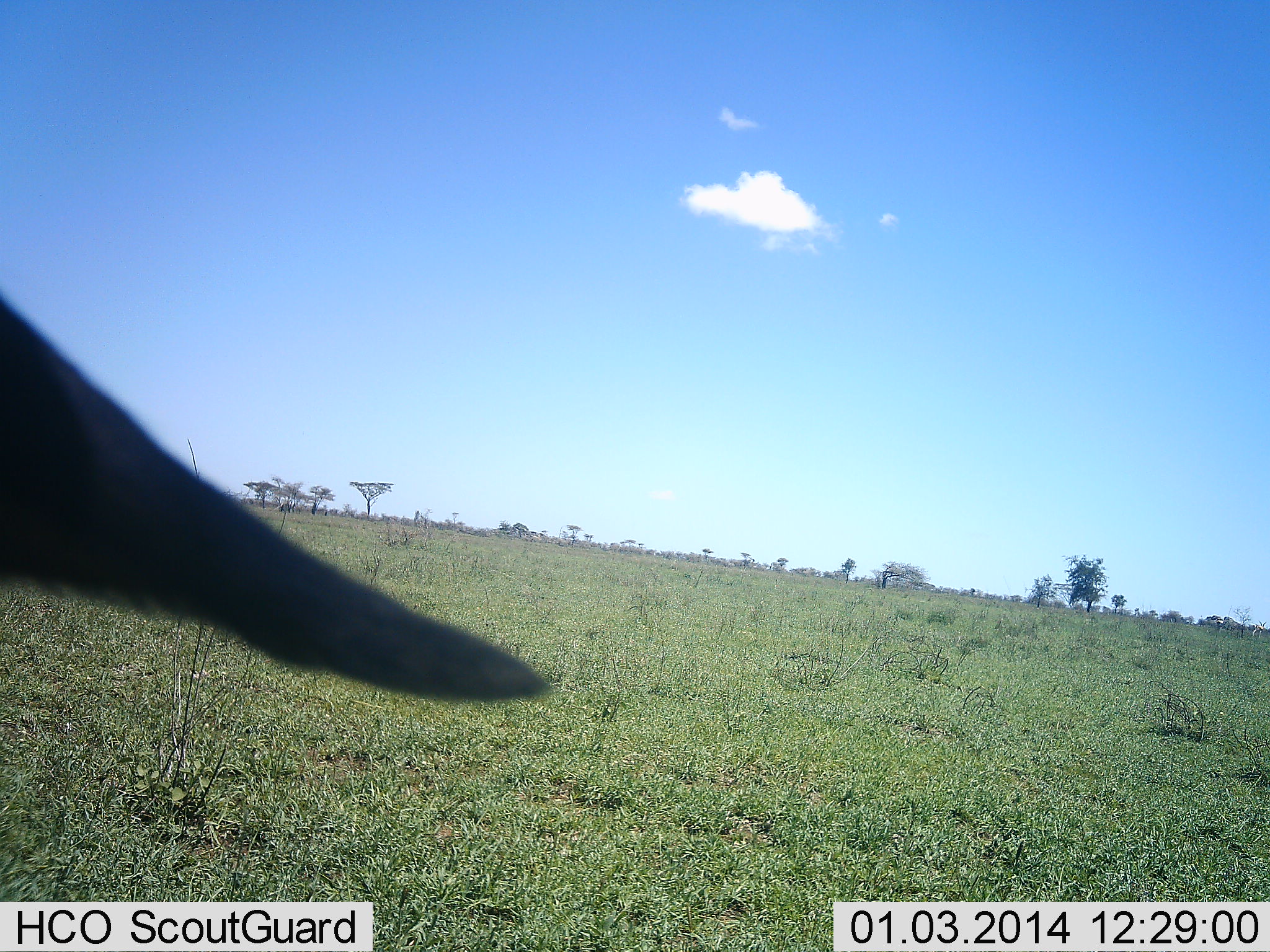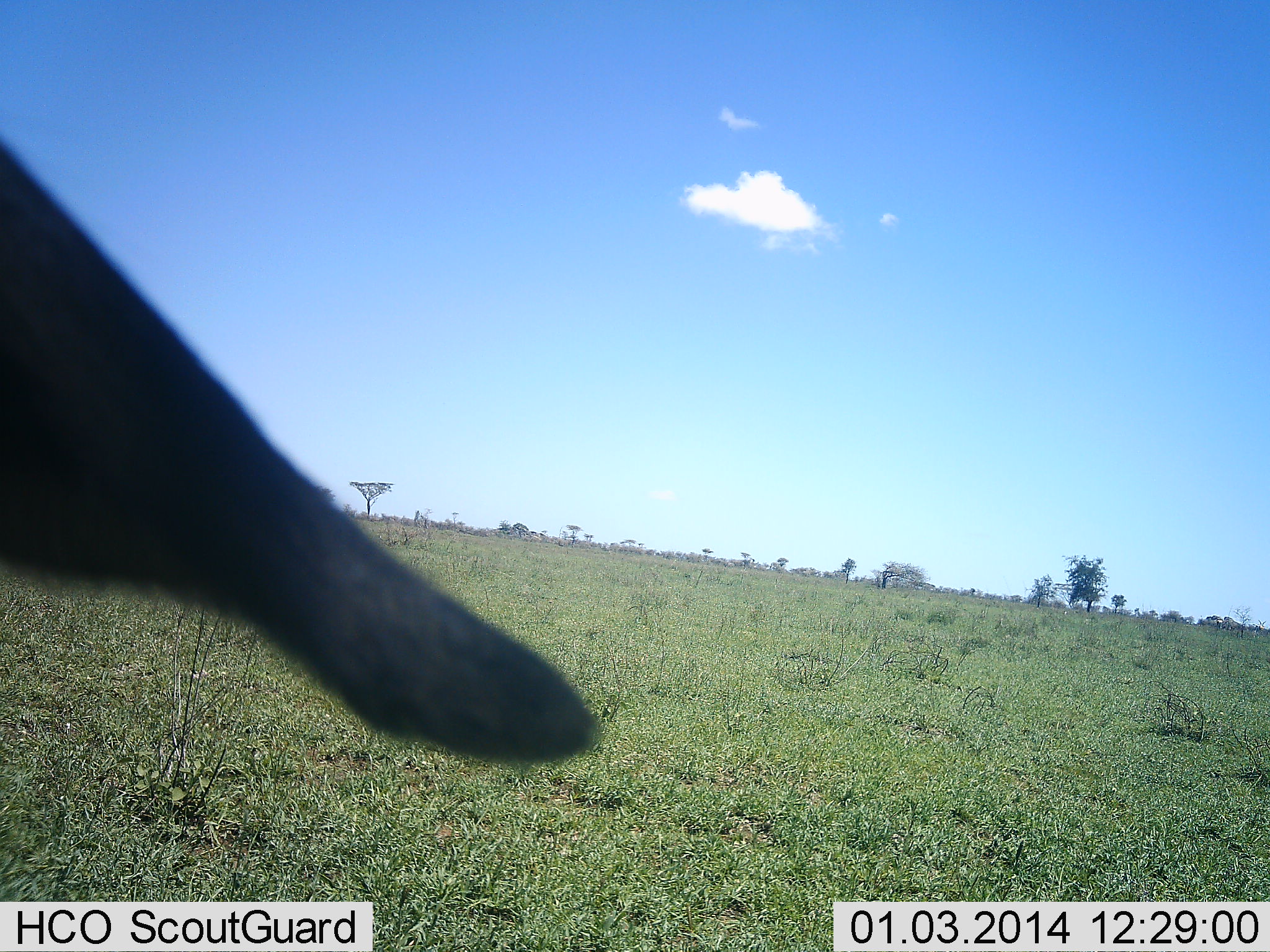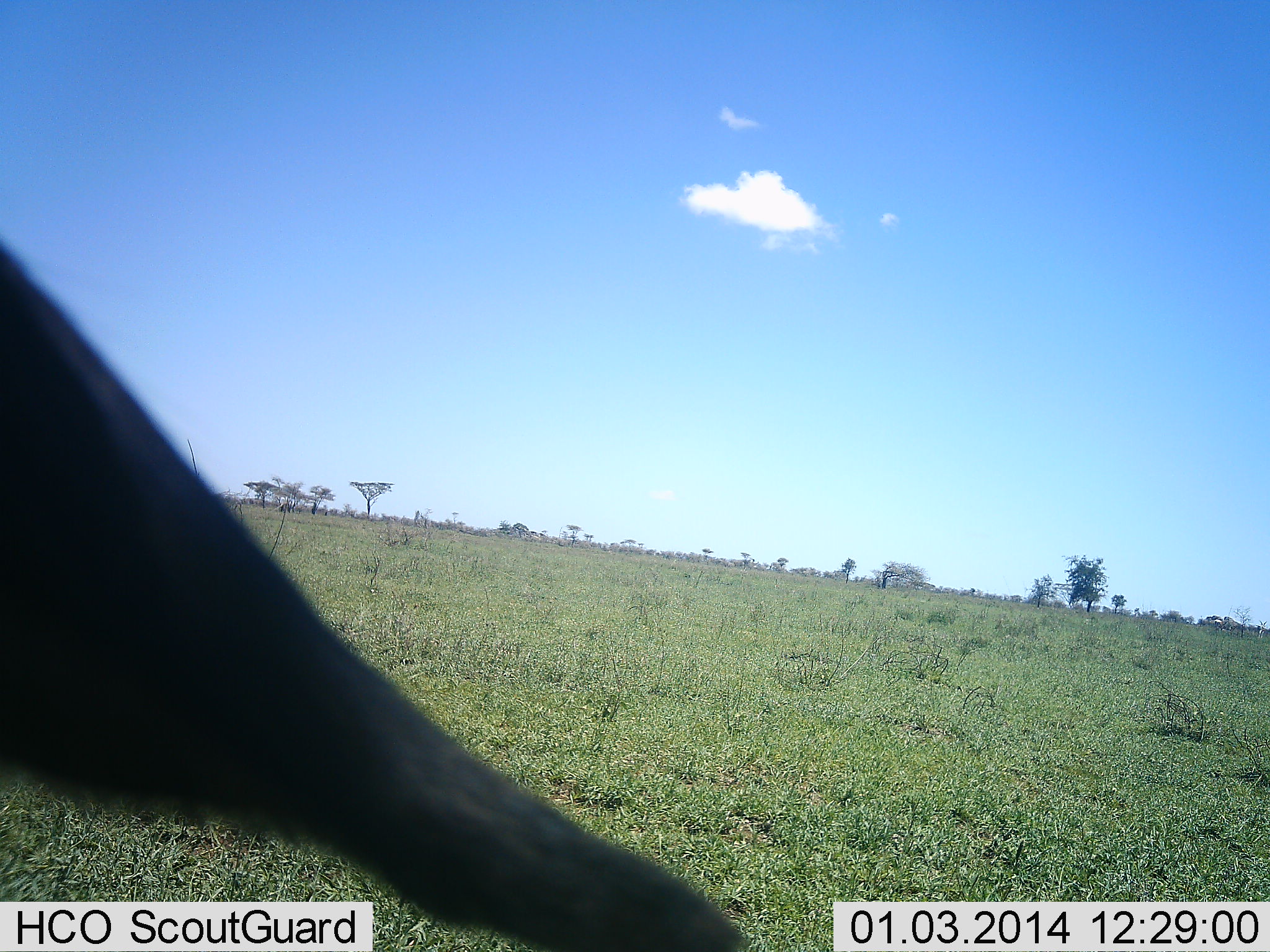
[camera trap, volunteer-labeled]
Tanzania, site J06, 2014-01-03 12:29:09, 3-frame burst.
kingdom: Animalia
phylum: Chordata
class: Mammalia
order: Artiodactyla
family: Bovidae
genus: Syncerus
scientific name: Syncerus caffer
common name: cape buffalo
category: buffalo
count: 1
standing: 80%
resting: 20%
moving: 0%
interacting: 0%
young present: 0%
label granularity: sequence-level